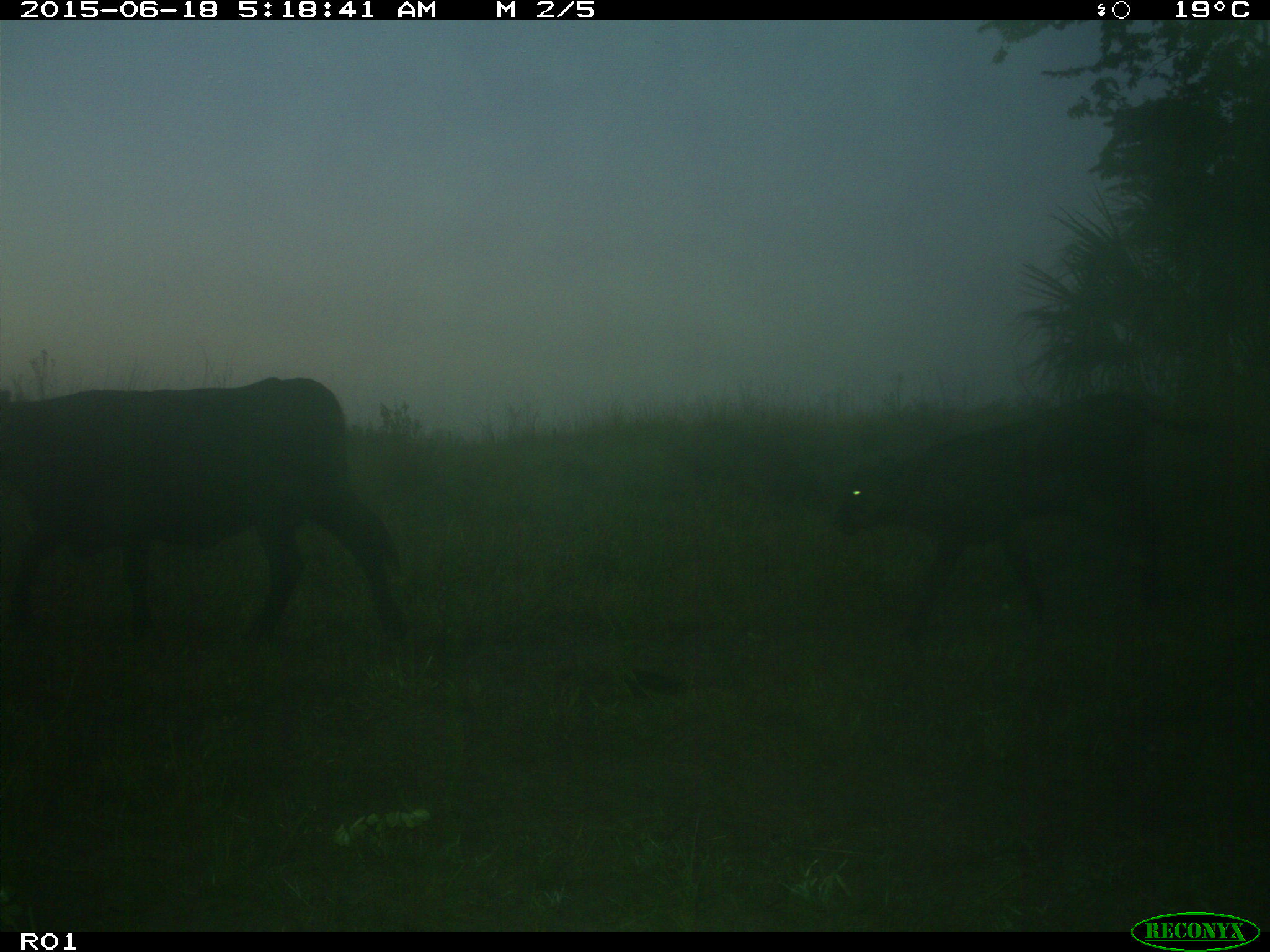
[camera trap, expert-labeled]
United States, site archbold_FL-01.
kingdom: Animalia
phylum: Chordata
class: Mammalia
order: Artiodactyla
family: Bovidae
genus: Bos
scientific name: Bos taurus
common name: domestic cow